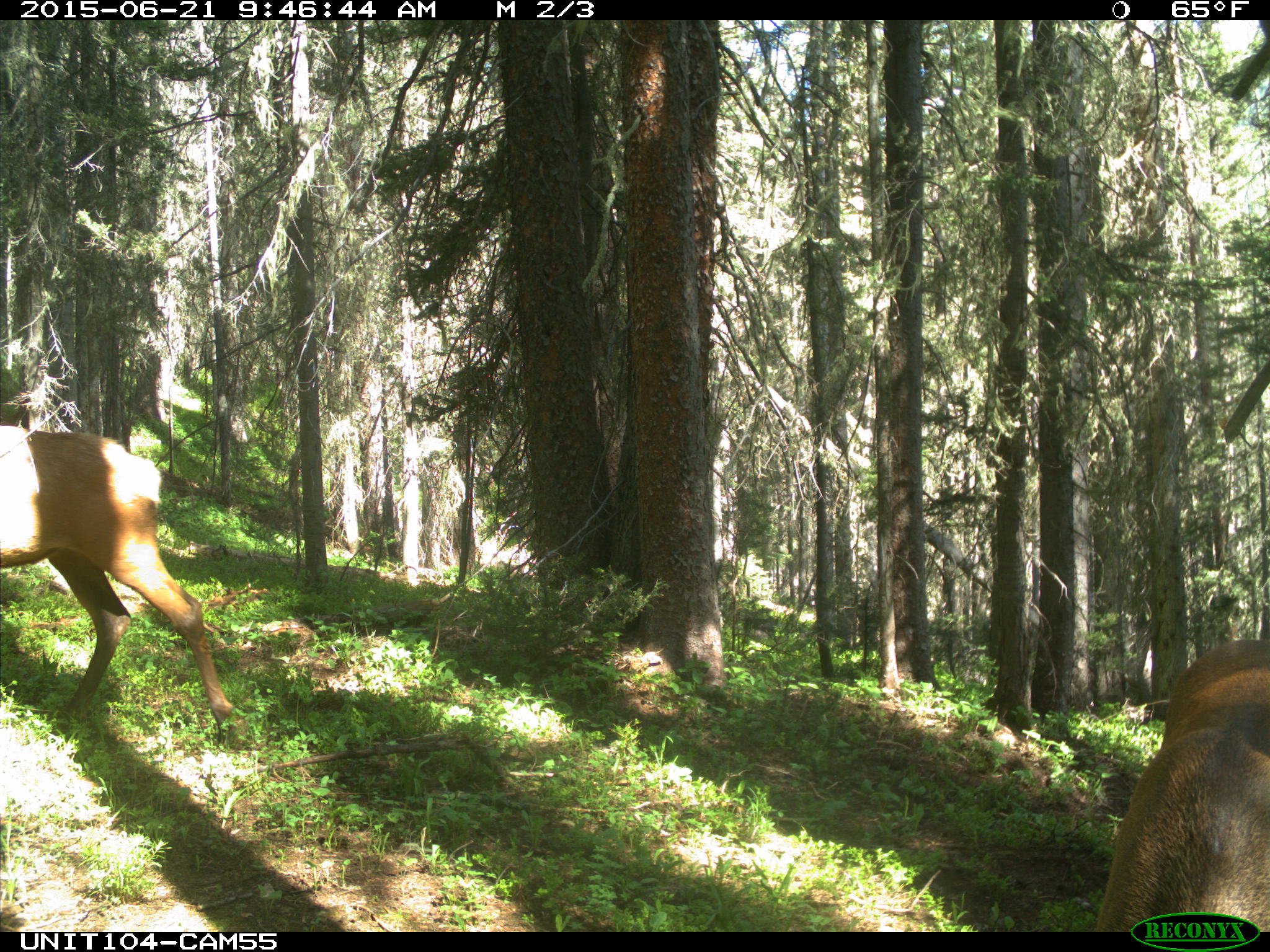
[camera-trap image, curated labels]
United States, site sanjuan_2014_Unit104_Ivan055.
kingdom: Animalia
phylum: Chordata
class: Mammalia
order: Artiodactyla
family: Cervidae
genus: Cervus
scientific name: Cervus elaphus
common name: red deer